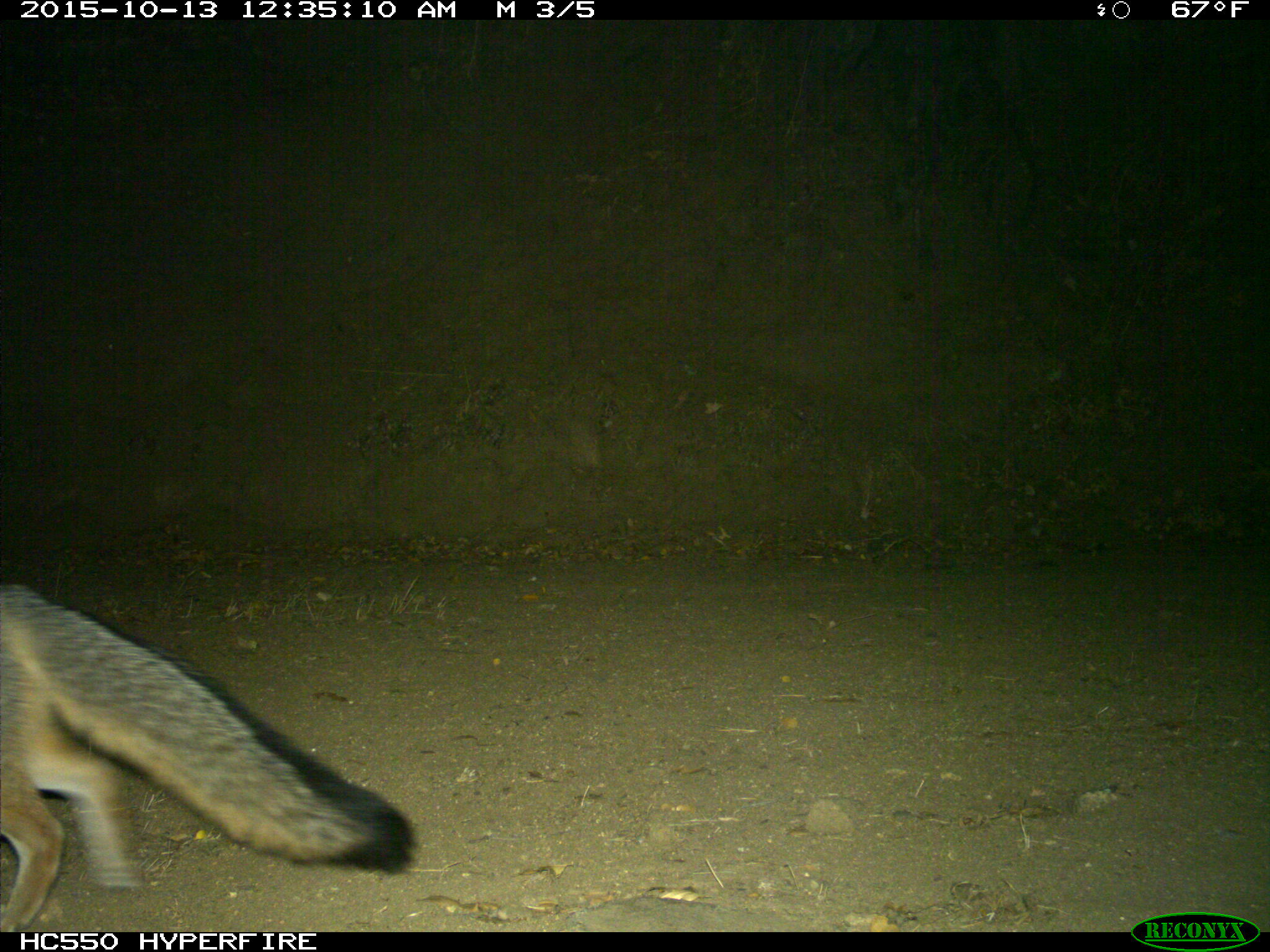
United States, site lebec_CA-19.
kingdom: Animalia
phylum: Chordata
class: Mammalia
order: Carnivora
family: Canidae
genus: Urocyon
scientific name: Urocyon cinereoargenteus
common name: gray fox